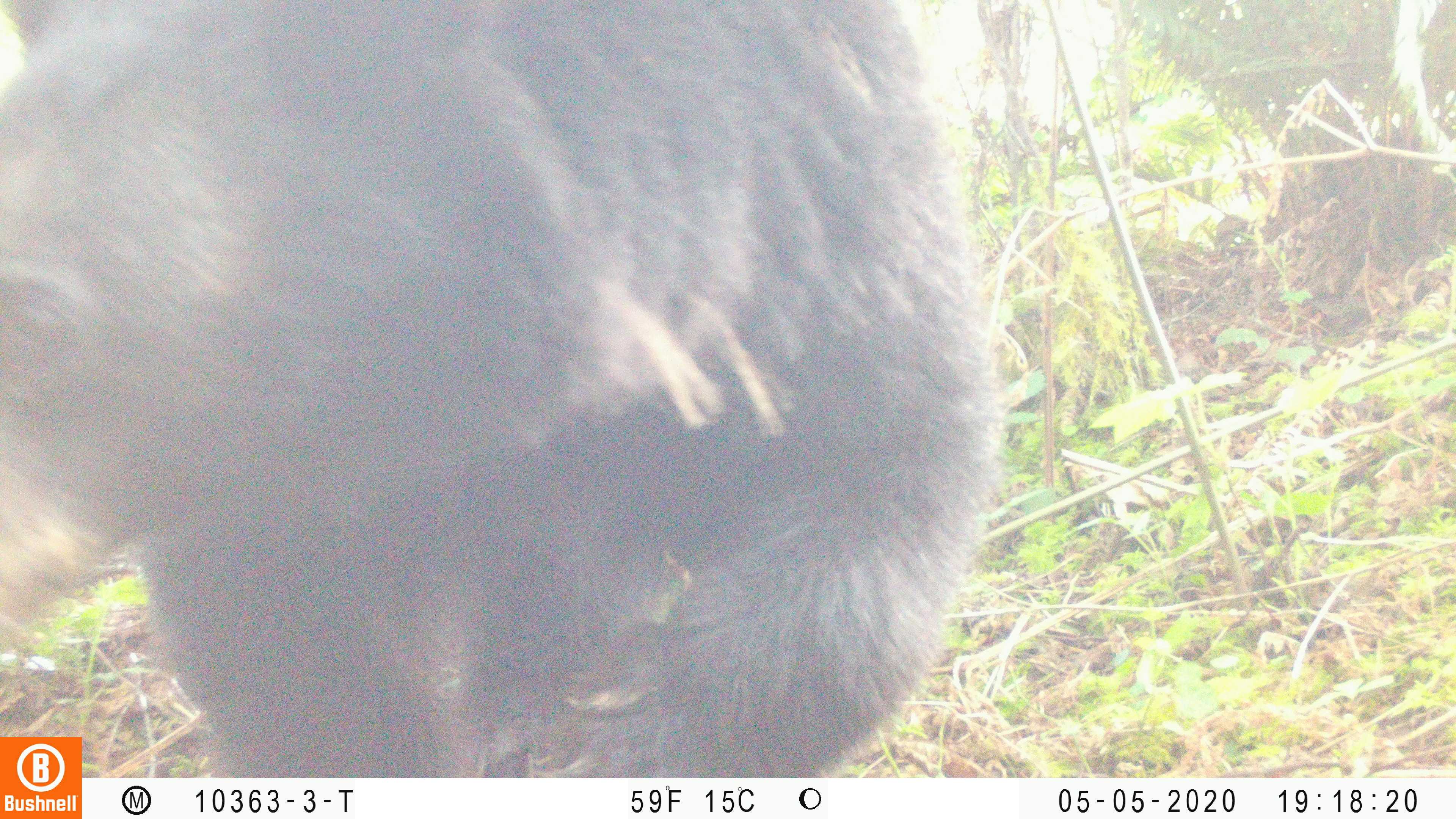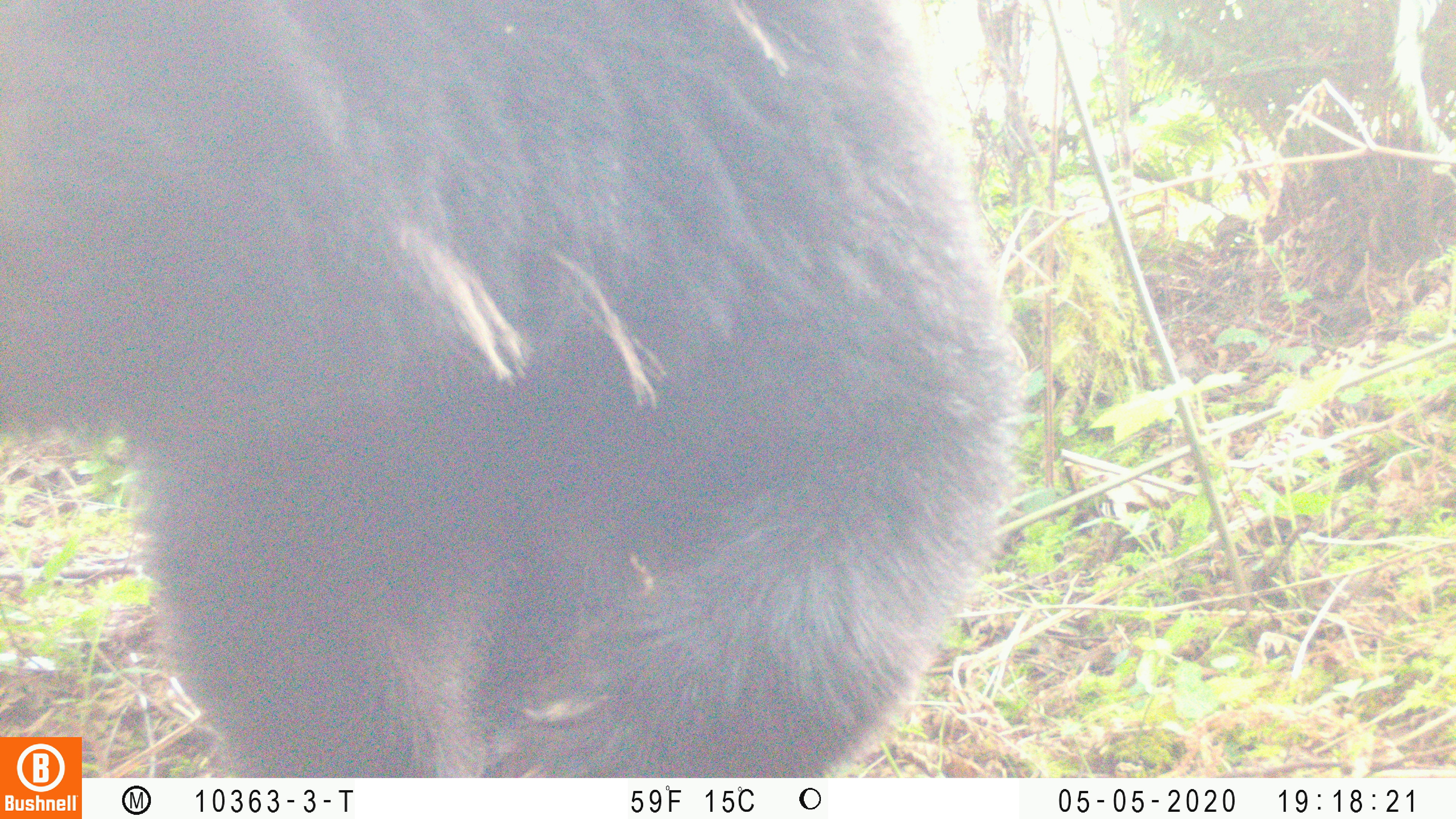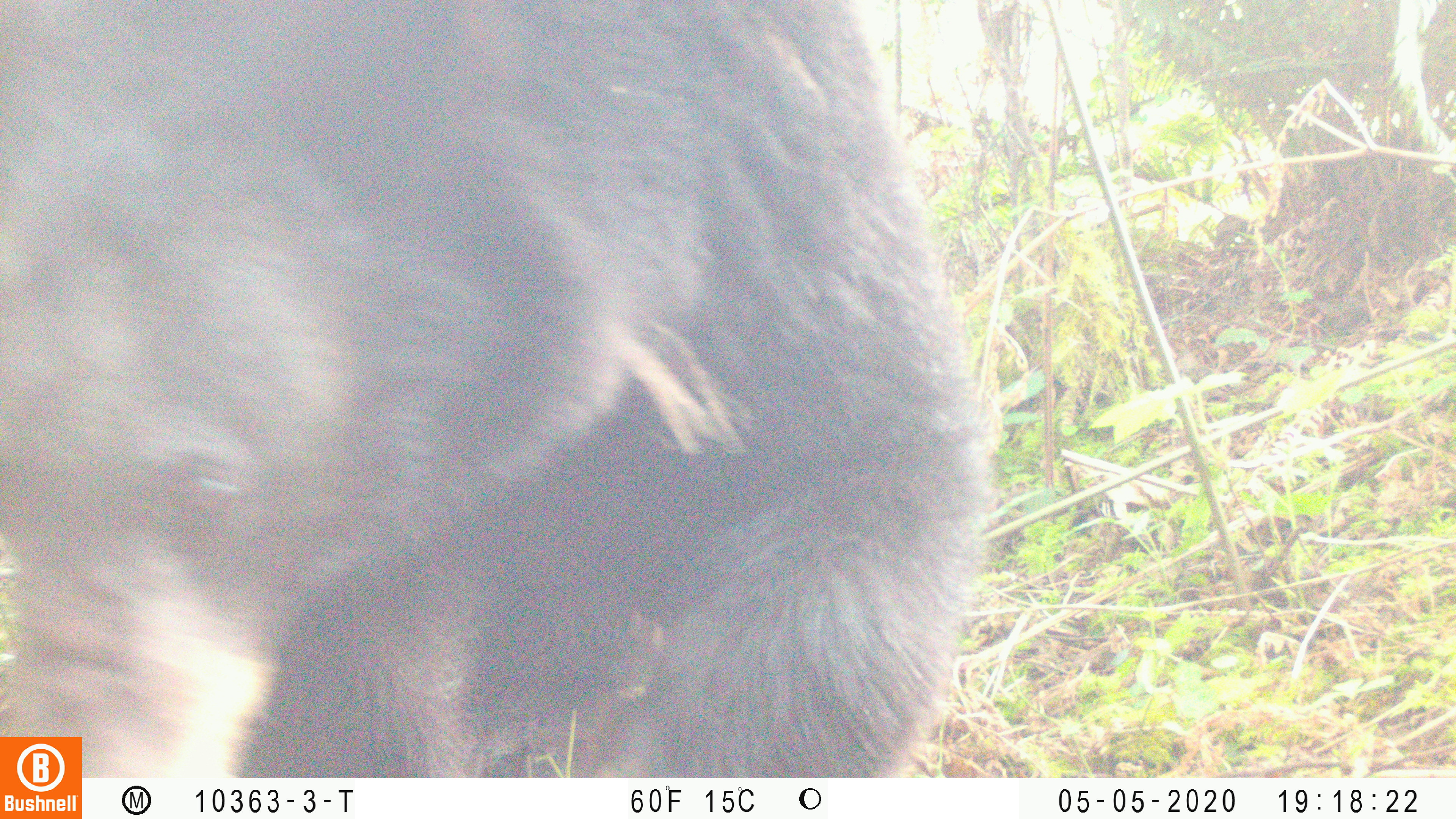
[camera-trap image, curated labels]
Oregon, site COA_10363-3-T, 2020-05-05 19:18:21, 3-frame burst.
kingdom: Animalia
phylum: Chordata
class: Mammalia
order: Carnivora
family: Ursidae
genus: Ursus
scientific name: Ursus americanus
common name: american black bear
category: black bear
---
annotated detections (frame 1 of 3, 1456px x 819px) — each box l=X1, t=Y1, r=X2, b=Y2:
black bear: l=3, t=1, r=999, b=731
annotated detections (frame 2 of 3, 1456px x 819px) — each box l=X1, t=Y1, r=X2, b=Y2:
black bear: l=4, t=1, r=997, b=732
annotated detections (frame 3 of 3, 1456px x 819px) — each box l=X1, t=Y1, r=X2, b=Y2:
black bear: l=3, t=0, r=995, b=734